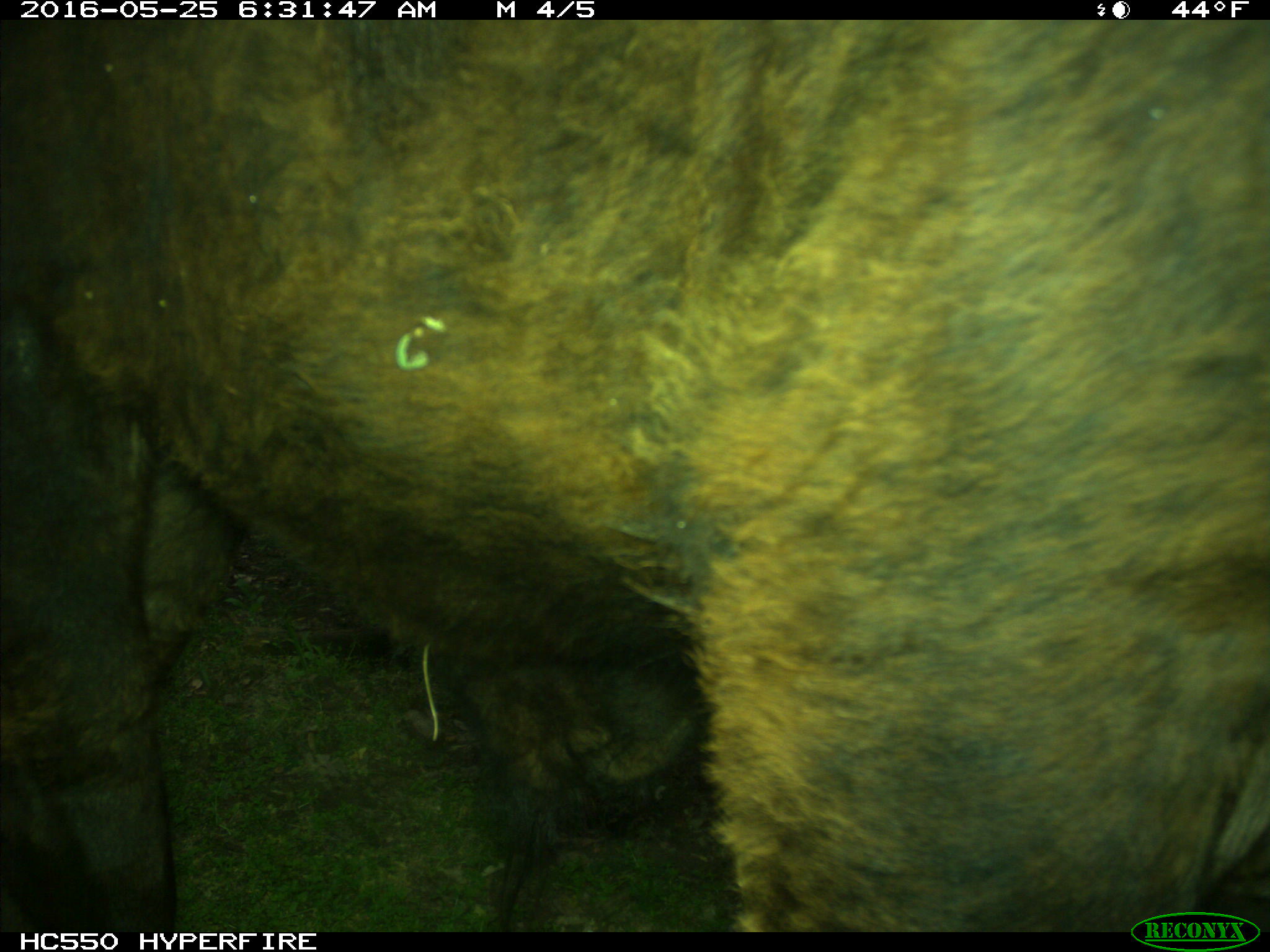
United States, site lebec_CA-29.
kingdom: Animalia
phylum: Chordata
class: Mammalia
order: Artiodactyla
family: Bovidae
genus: Bos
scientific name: Bos taurus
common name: domestic cow